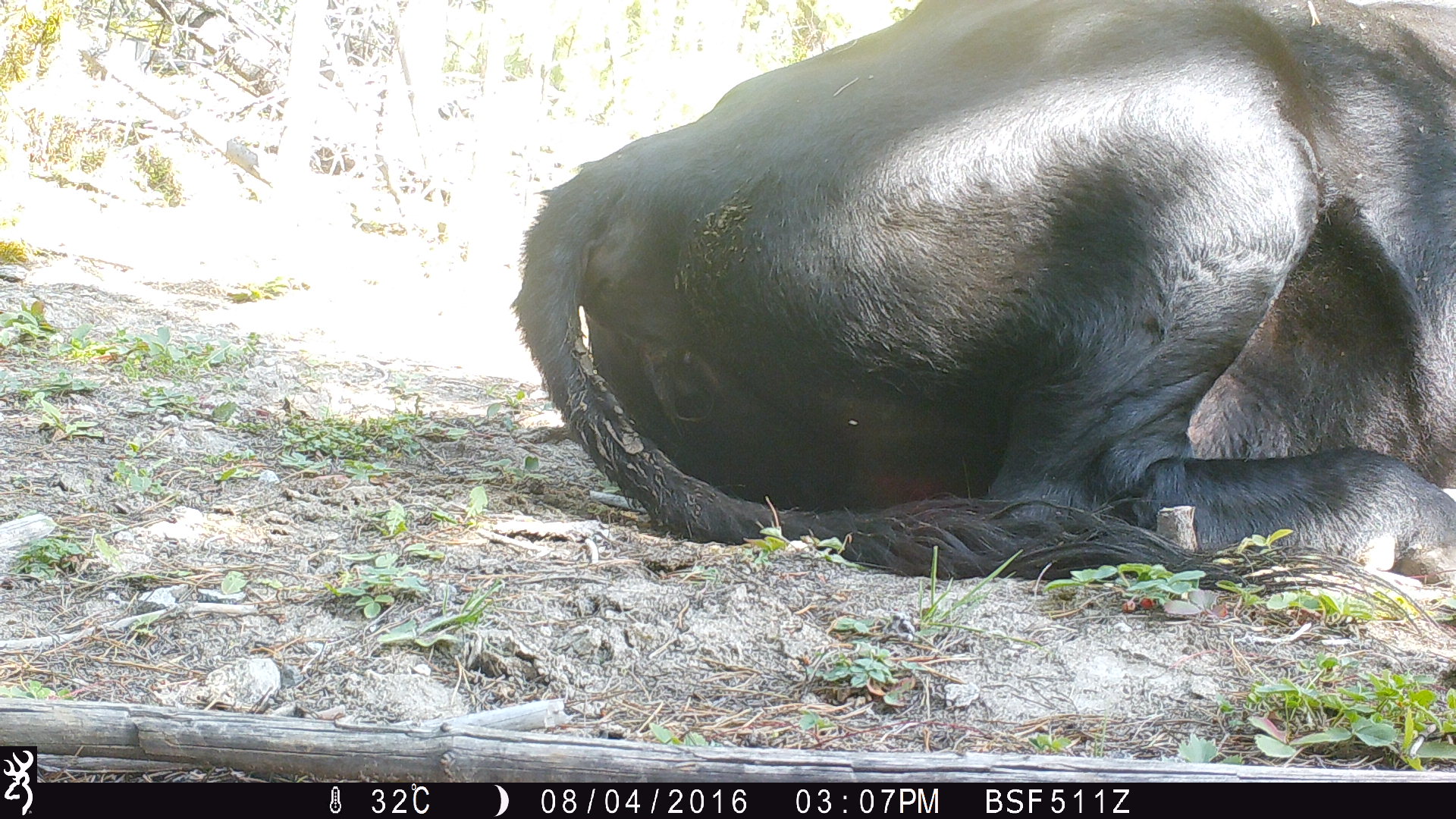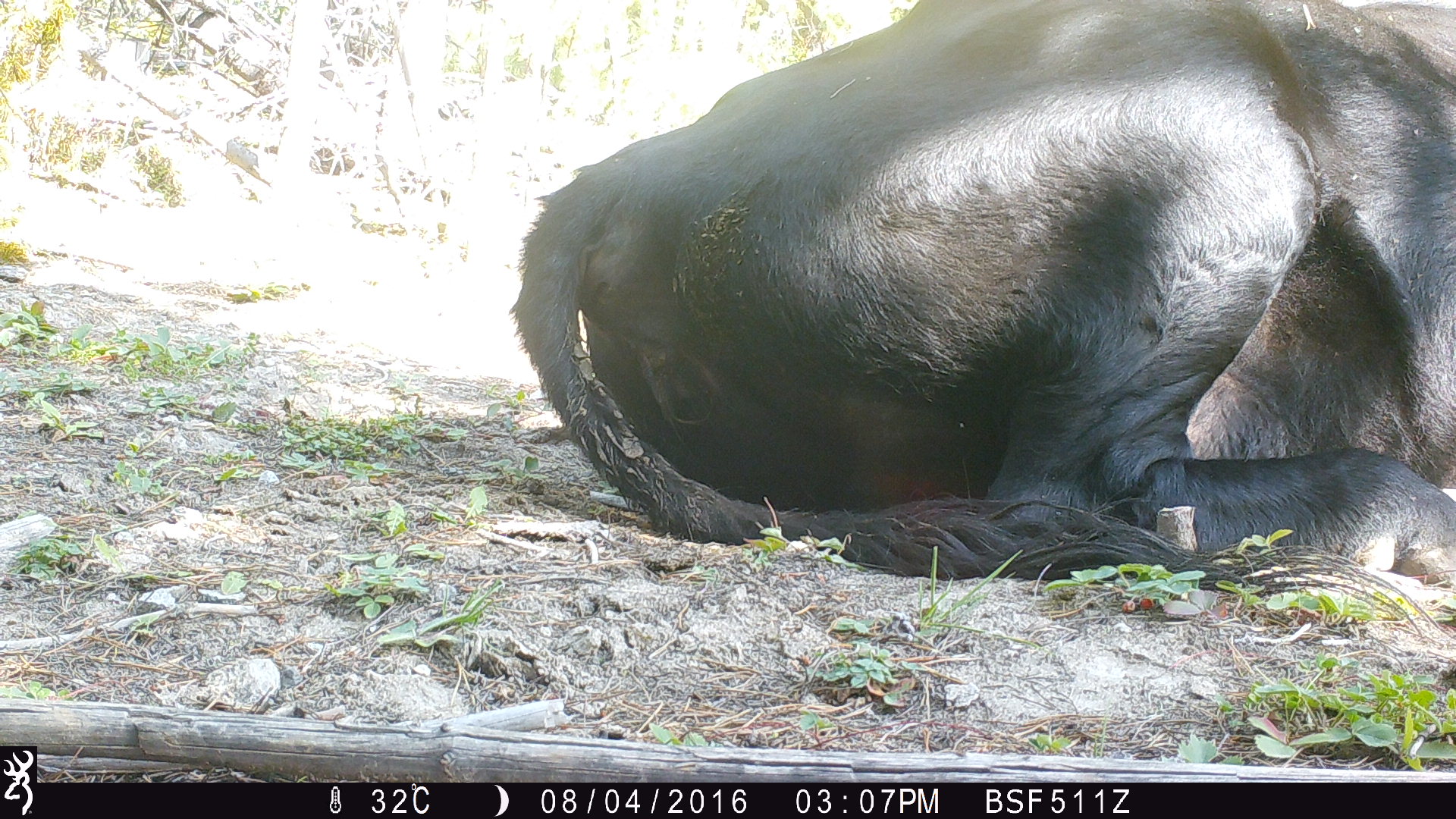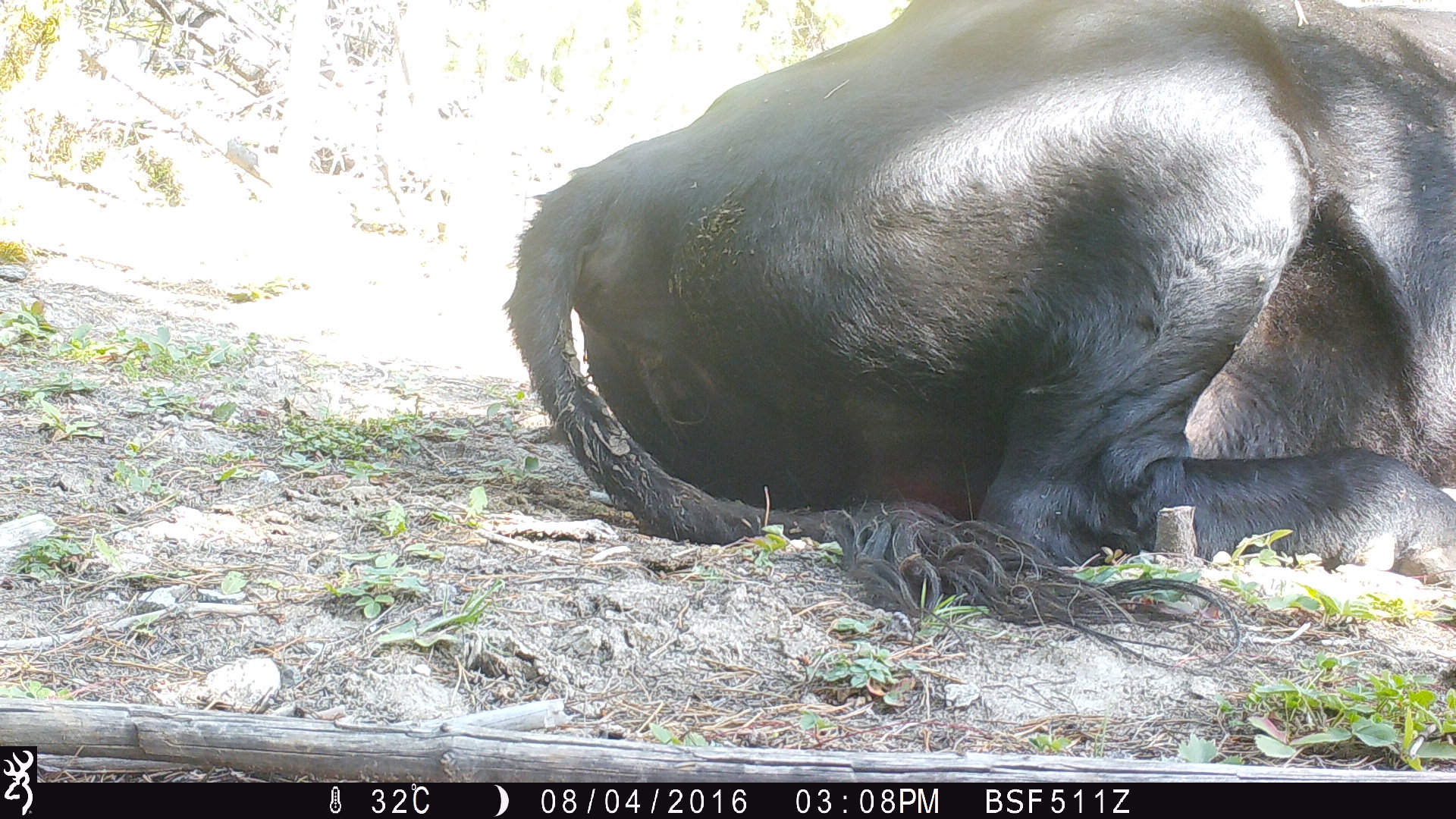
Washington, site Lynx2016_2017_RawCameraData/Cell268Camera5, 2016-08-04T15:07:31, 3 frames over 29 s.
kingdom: Animalia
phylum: Chordata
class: Mammalia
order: Artiodactyla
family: Bovidae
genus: Bos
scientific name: Bos taurus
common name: domestic cattle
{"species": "domestic cattle (Bos taurus)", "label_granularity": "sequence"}